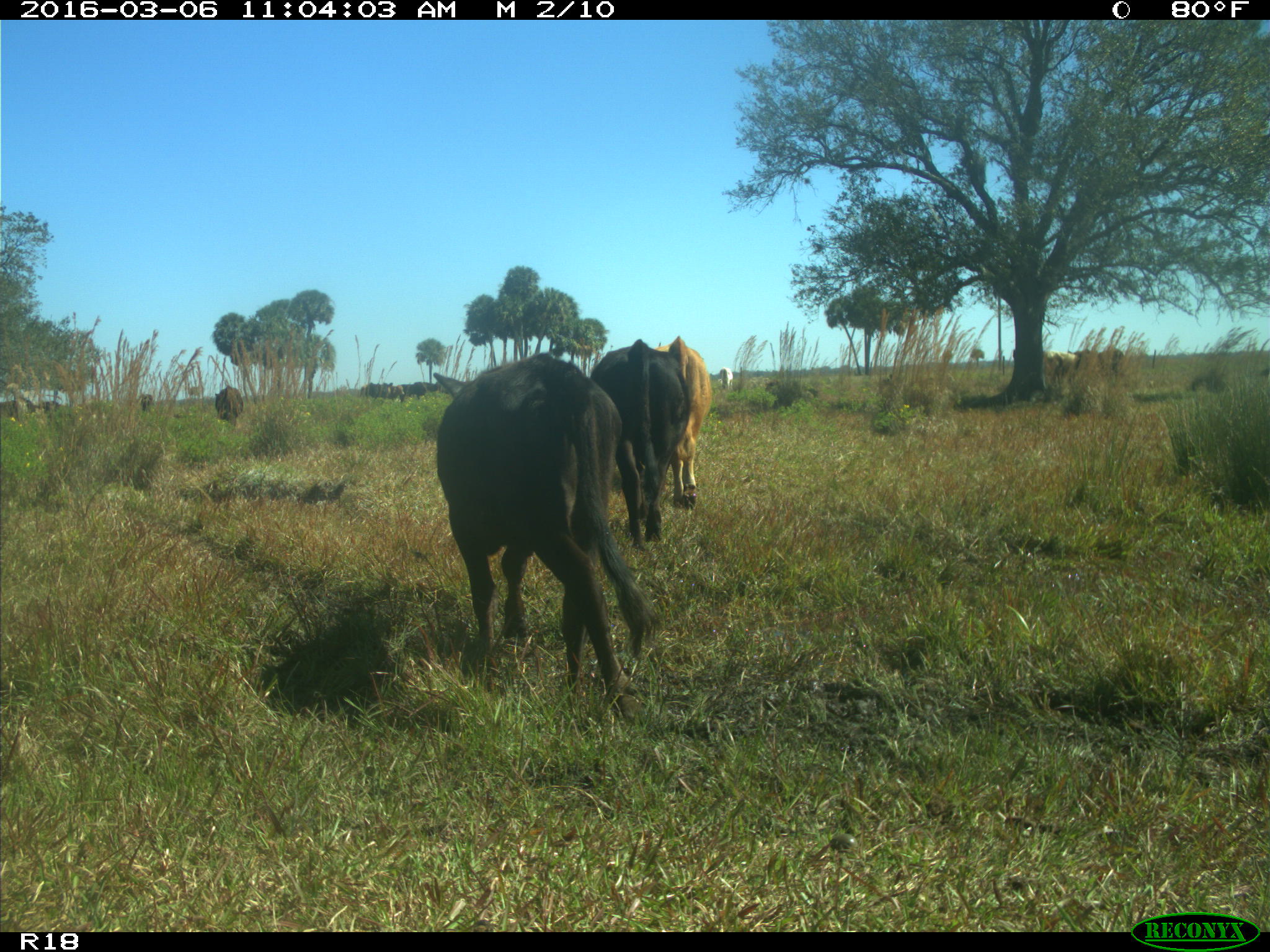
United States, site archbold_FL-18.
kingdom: Animalia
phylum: Chordata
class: Mammalia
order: Artiodactyla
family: Bovidae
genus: Bos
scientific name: Bos taurus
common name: domestic cow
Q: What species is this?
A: Bos taurus (domestic cow).